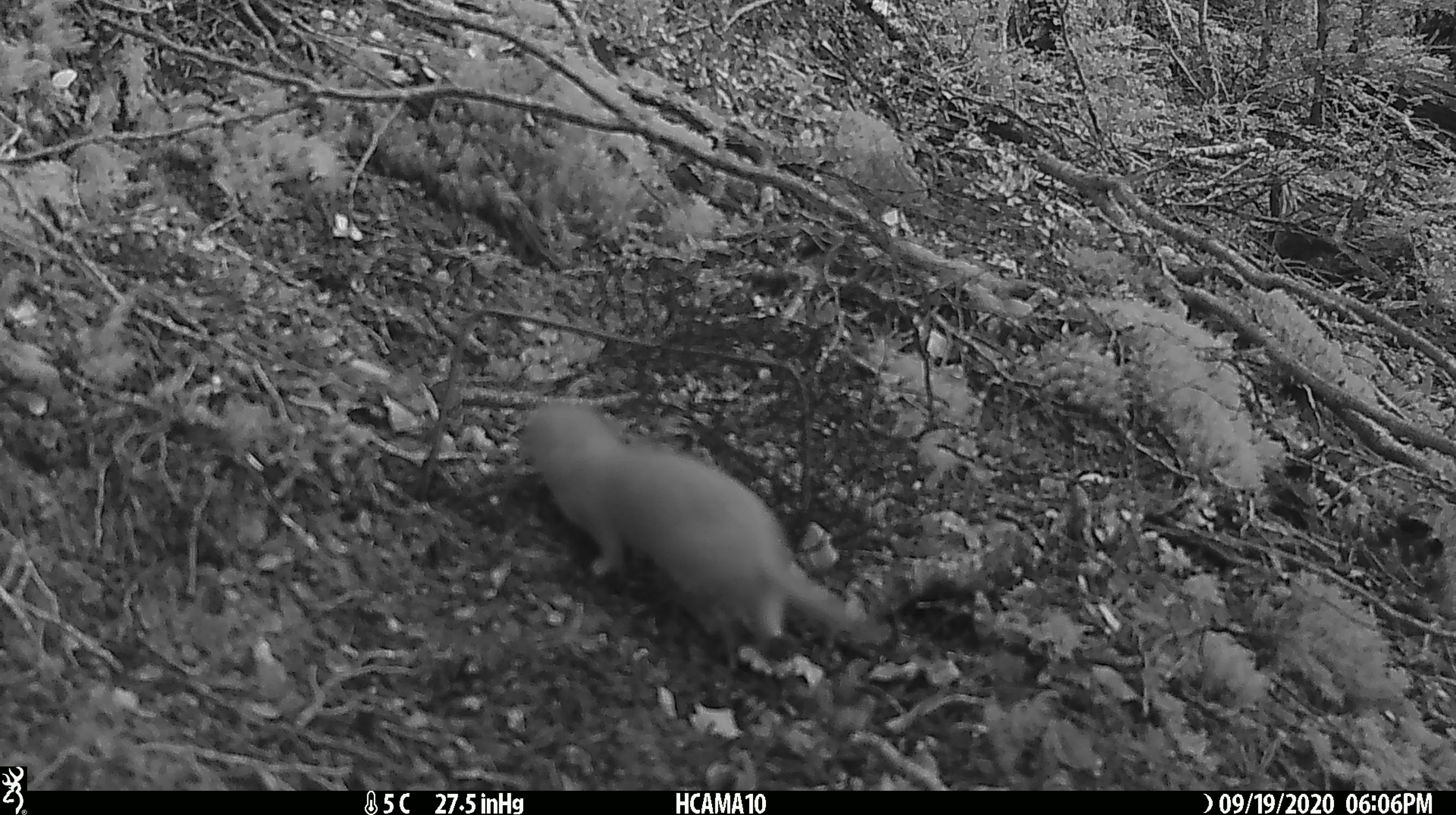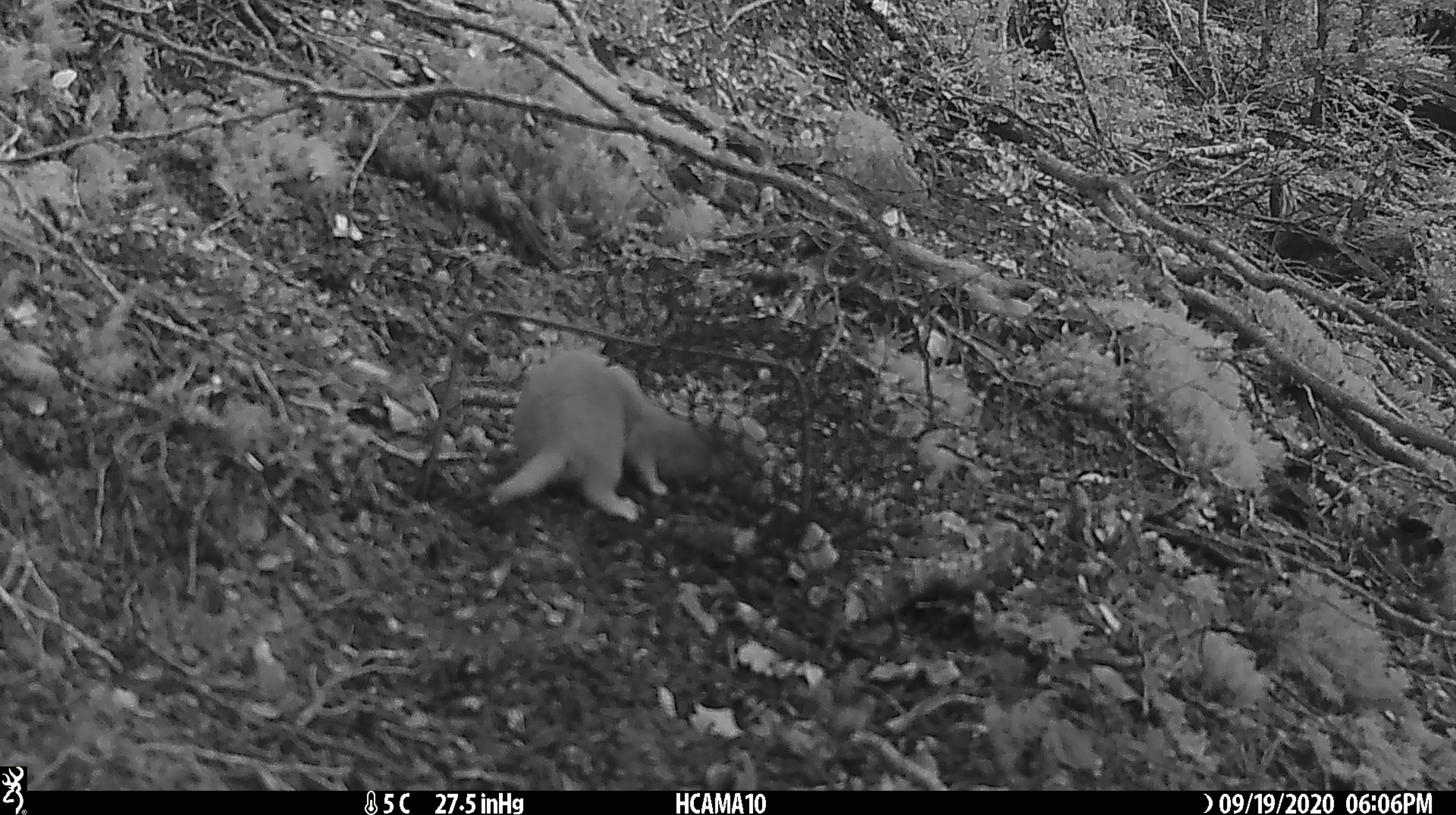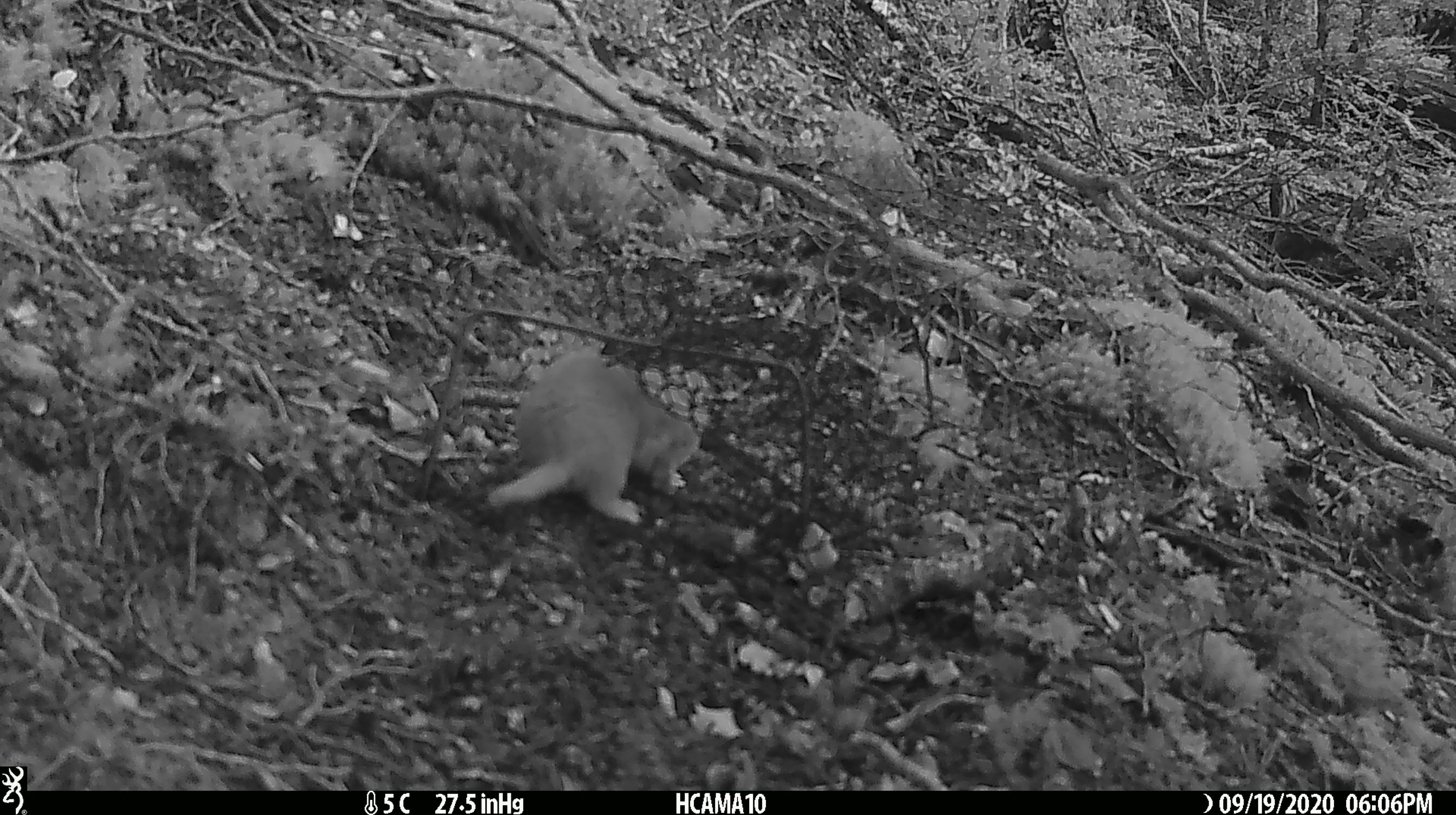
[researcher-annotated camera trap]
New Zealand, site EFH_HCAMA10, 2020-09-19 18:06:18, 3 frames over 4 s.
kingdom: Animalia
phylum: Chordata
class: Mammalia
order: Carnivora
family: Mustelidae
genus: Mustela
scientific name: Mustela nivalis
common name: least weasel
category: weasel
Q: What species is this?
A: Weasel (least weasel) (Mustela nivalis).